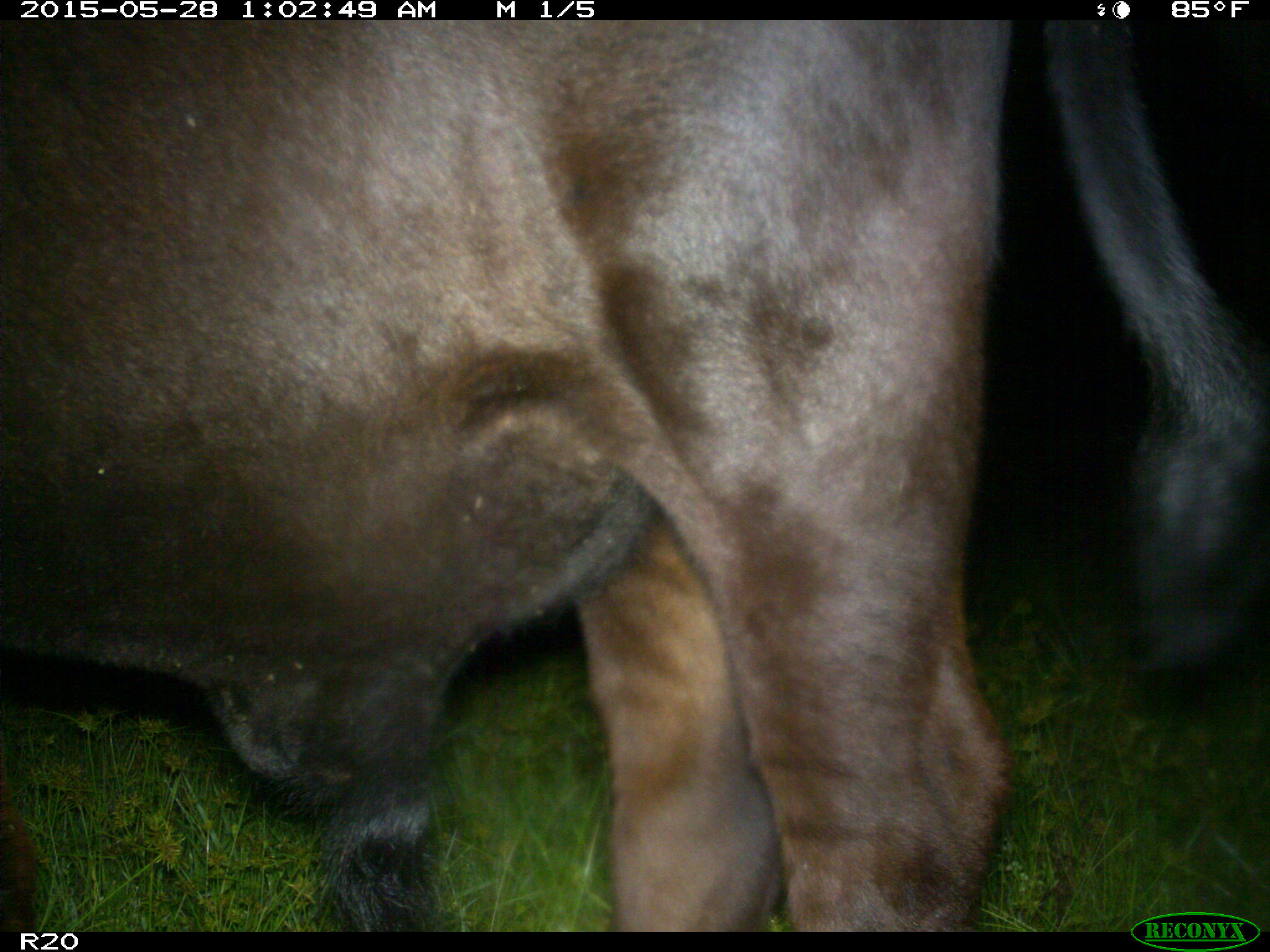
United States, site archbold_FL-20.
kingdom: Animalia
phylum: Chordata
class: Mammalia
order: Artiodactyla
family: Bovidae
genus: Bos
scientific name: Bos taurus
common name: domestic cow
Bos taurus (domestic cow).